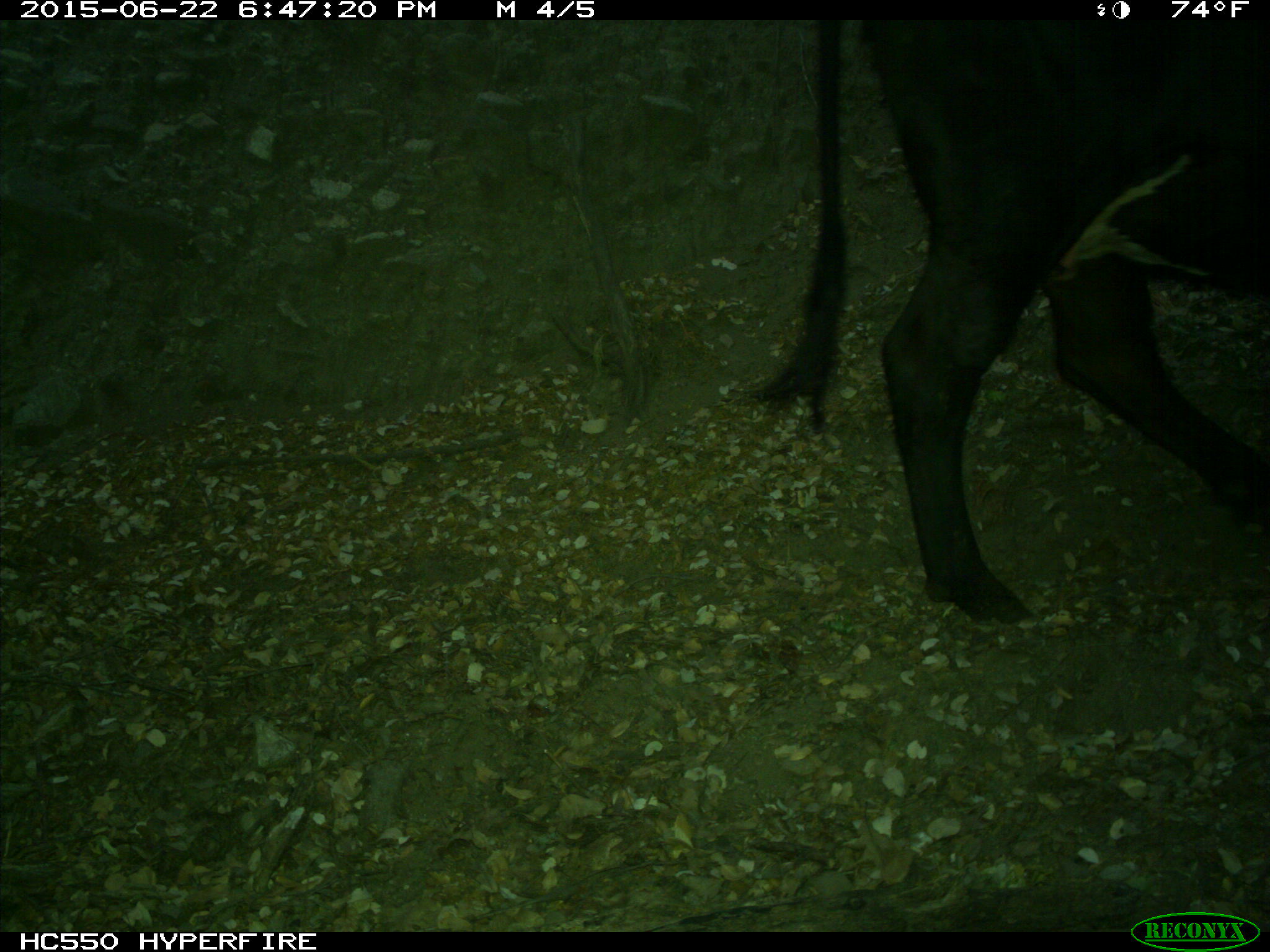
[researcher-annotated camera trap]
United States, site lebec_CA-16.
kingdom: Animalia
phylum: Chordata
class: Mammalia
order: Artiodactyla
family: Bovidae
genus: Bos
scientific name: Bos taurus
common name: domestic cow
Bos taurus (domestic cow).